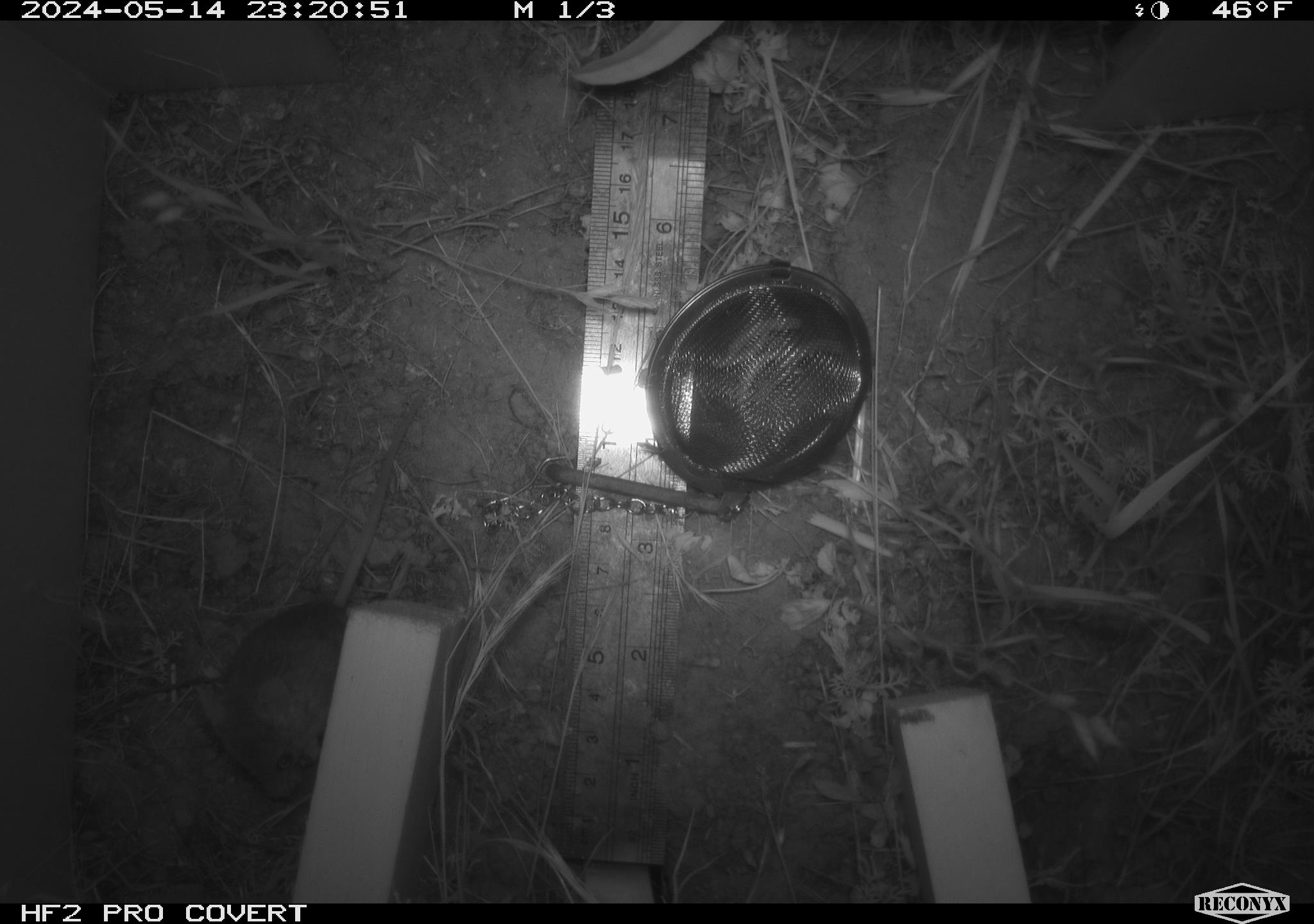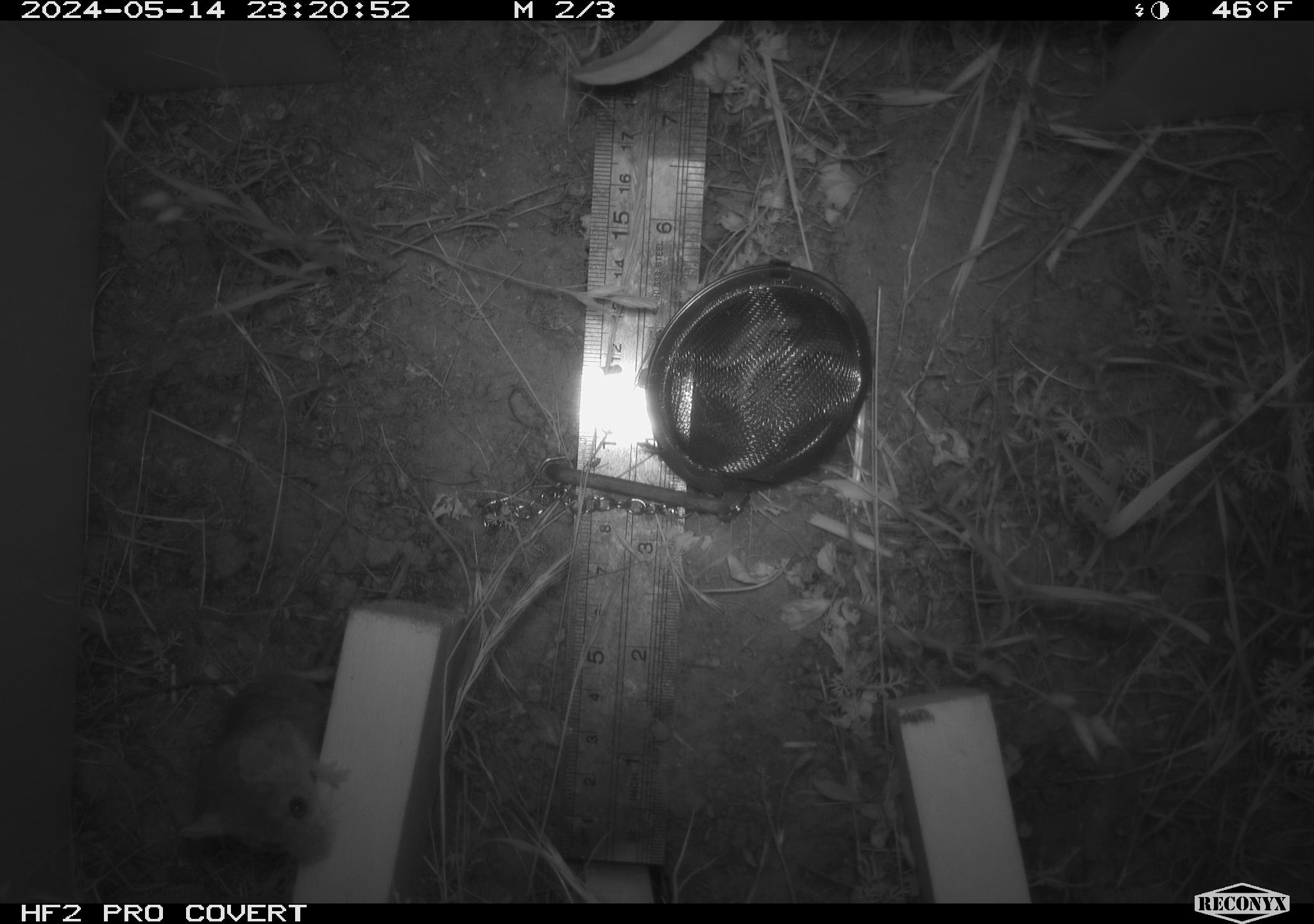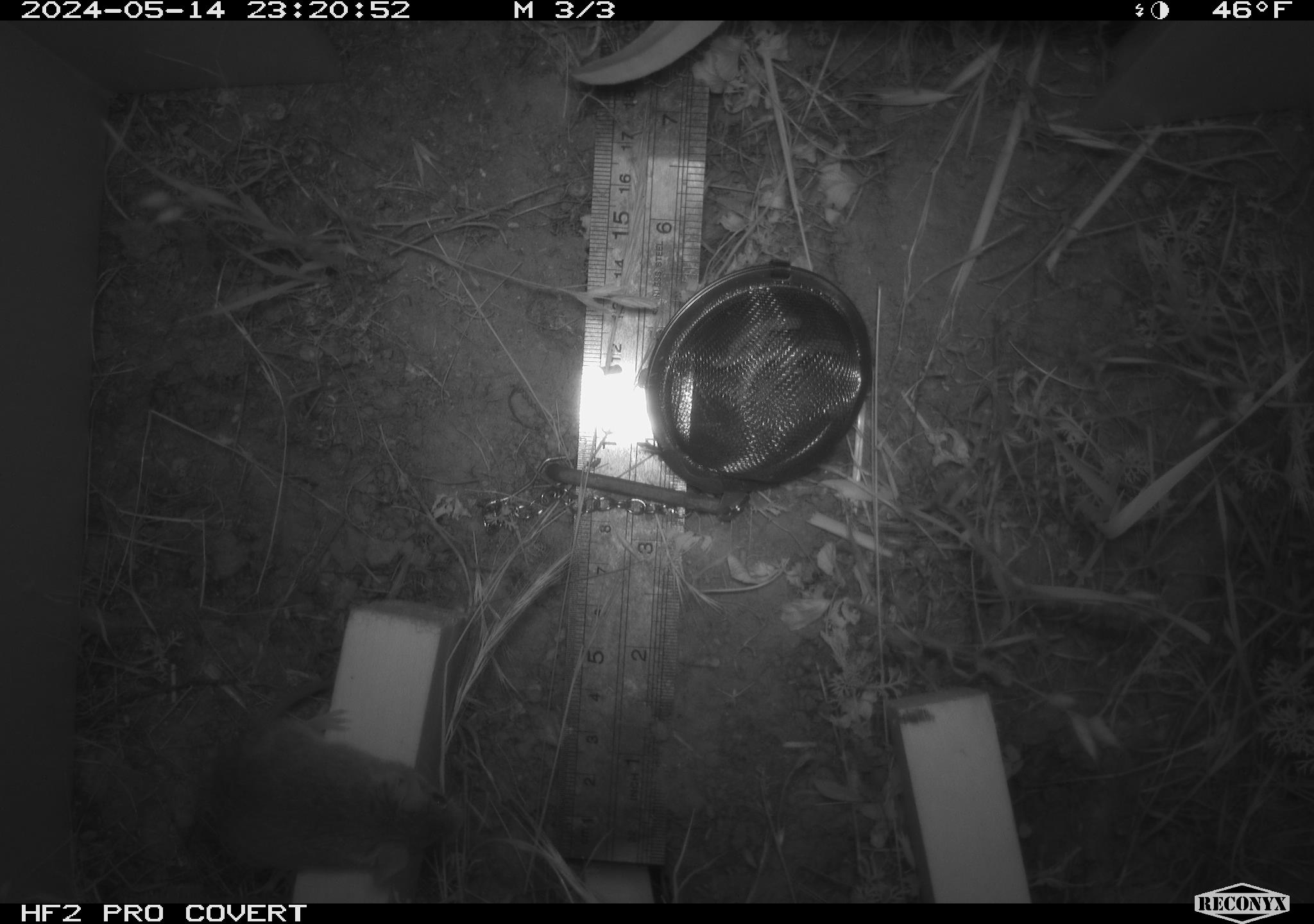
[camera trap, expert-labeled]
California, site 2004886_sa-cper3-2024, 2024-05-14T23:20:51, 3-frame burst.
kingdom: Animalia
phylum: Chordata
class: Mammalia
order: Rodentia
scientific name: Rodentia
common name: rodent